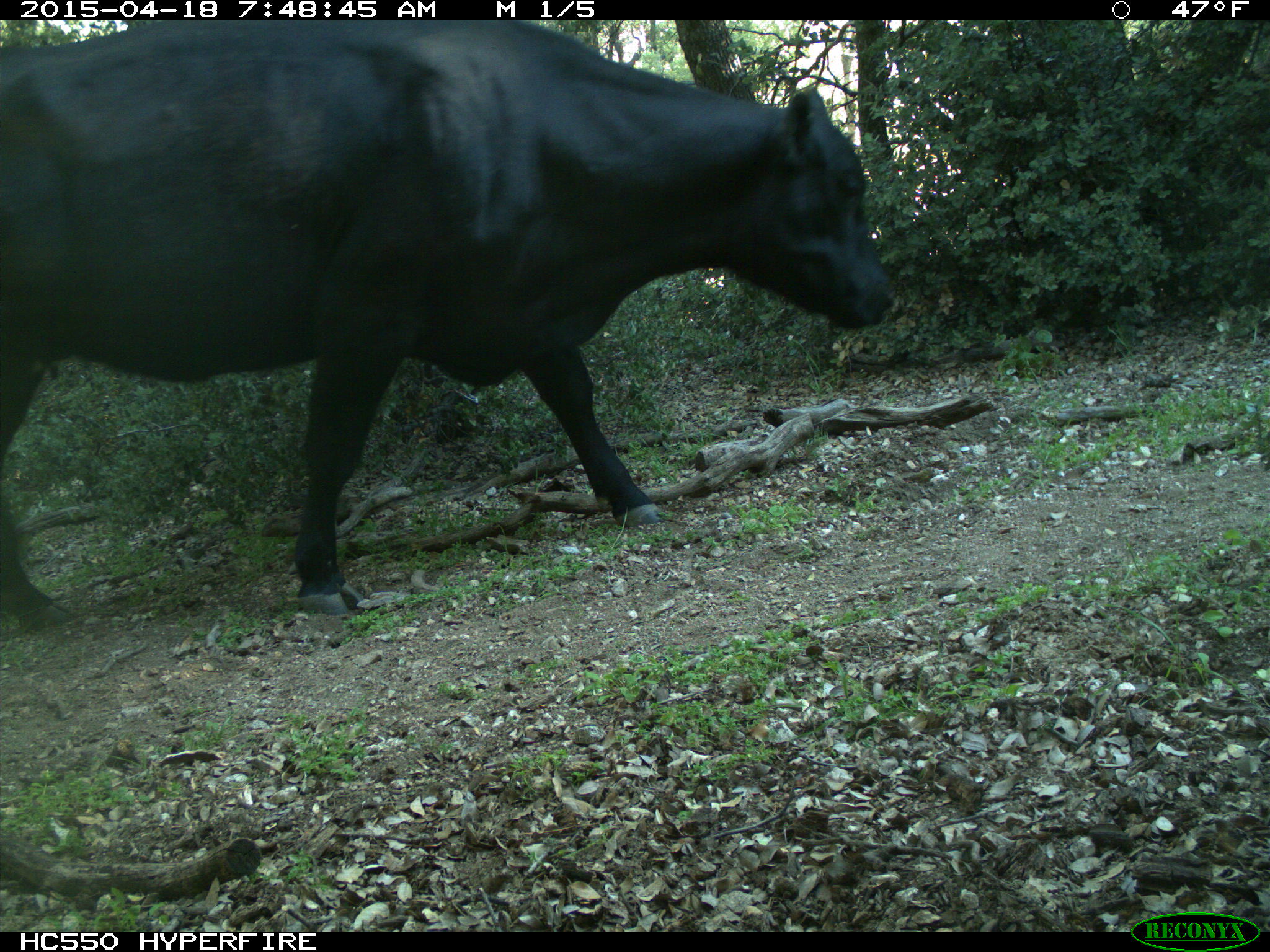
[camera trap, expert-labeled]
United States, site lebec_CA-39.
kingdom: Animalia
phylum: Chordata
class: Mammalia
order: Artiodactyla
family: Bovidae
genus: Bos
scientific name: Bos taurus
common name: domestic cow